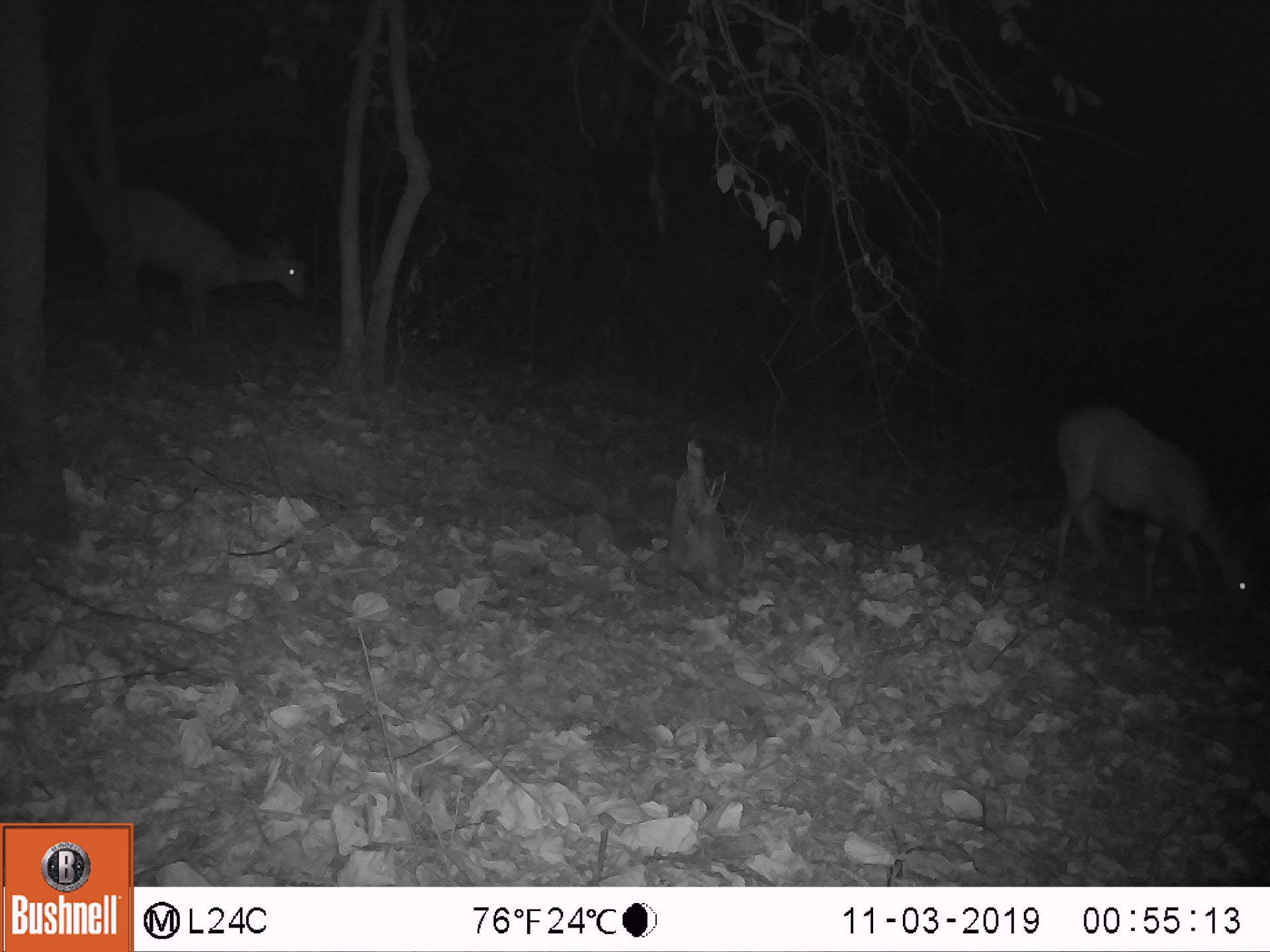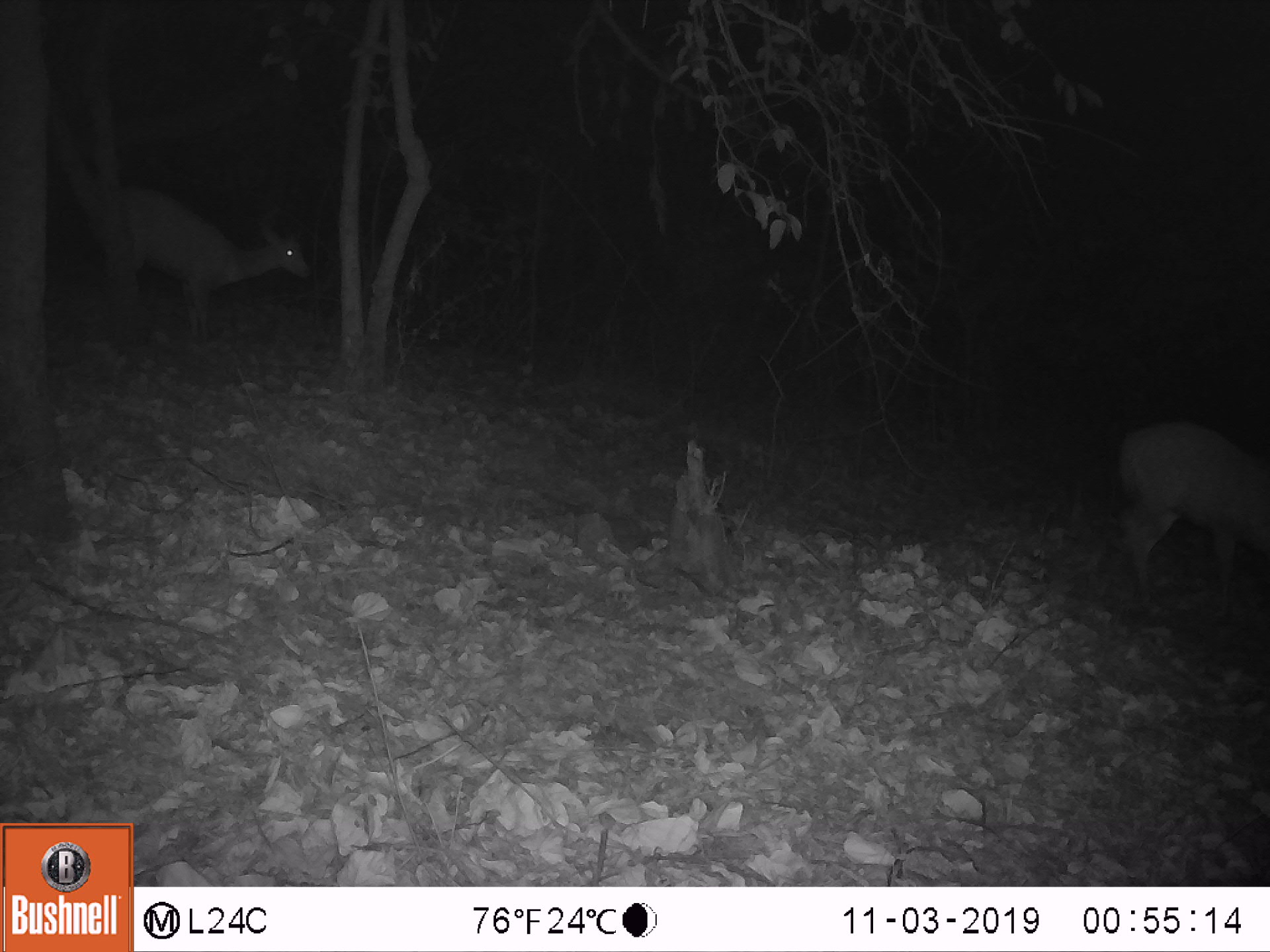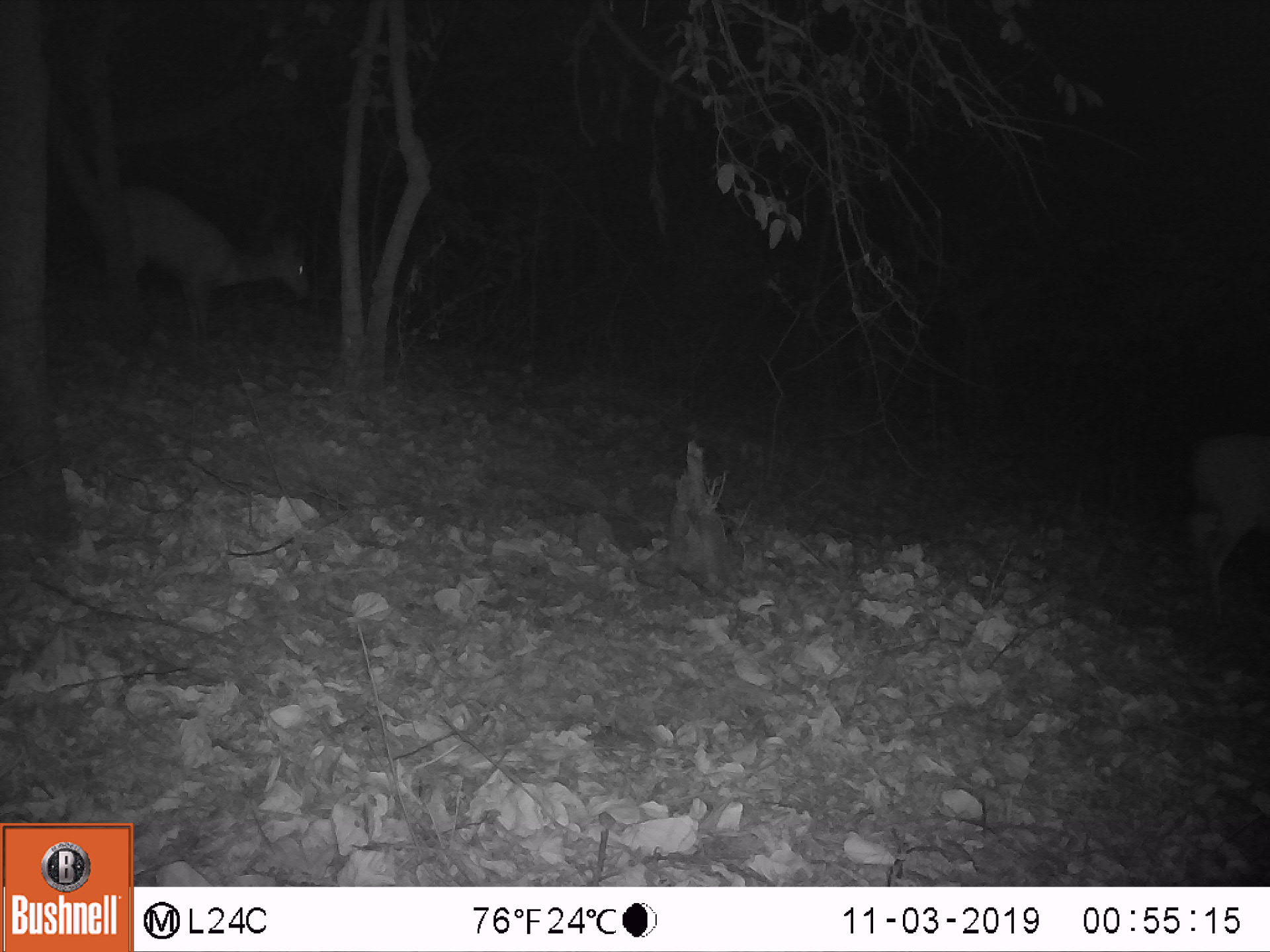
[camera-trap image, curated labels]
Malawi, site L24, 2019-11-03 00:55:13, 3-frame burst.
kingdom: Animalia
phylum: Chordata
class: Mammalia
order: Artiodactyla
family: Bovidae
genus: Tragelaphus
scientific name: Tragelaphus sylvaticus sylvaticus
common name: cape bushbuck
Cape bushbuck (Tragelaphus sylvaticus sylvaticus), count 2.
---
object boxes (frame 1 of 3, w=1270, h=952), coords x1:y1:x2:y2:
cape bushbuck: 1038:392:1264:631; 80:176:314:350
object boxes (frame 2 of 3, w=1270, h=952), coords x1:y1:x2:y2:
cape bushbuck: 90:185:317:353; 1102:419:1269:627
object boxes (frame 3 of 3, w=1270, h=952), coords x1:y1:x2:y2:
cape bushbuck: 93:180:319:343; 1176:424:1269:630